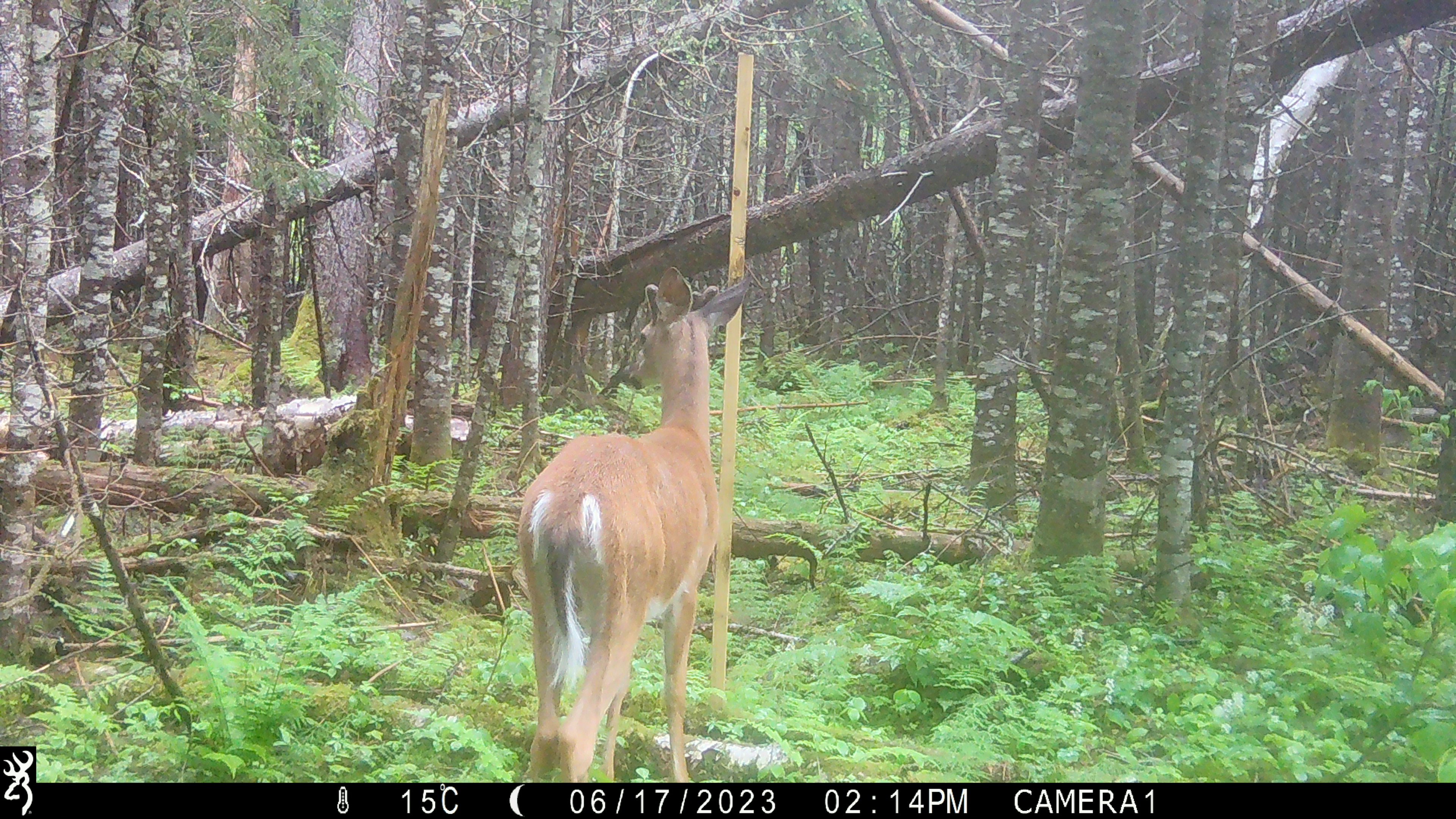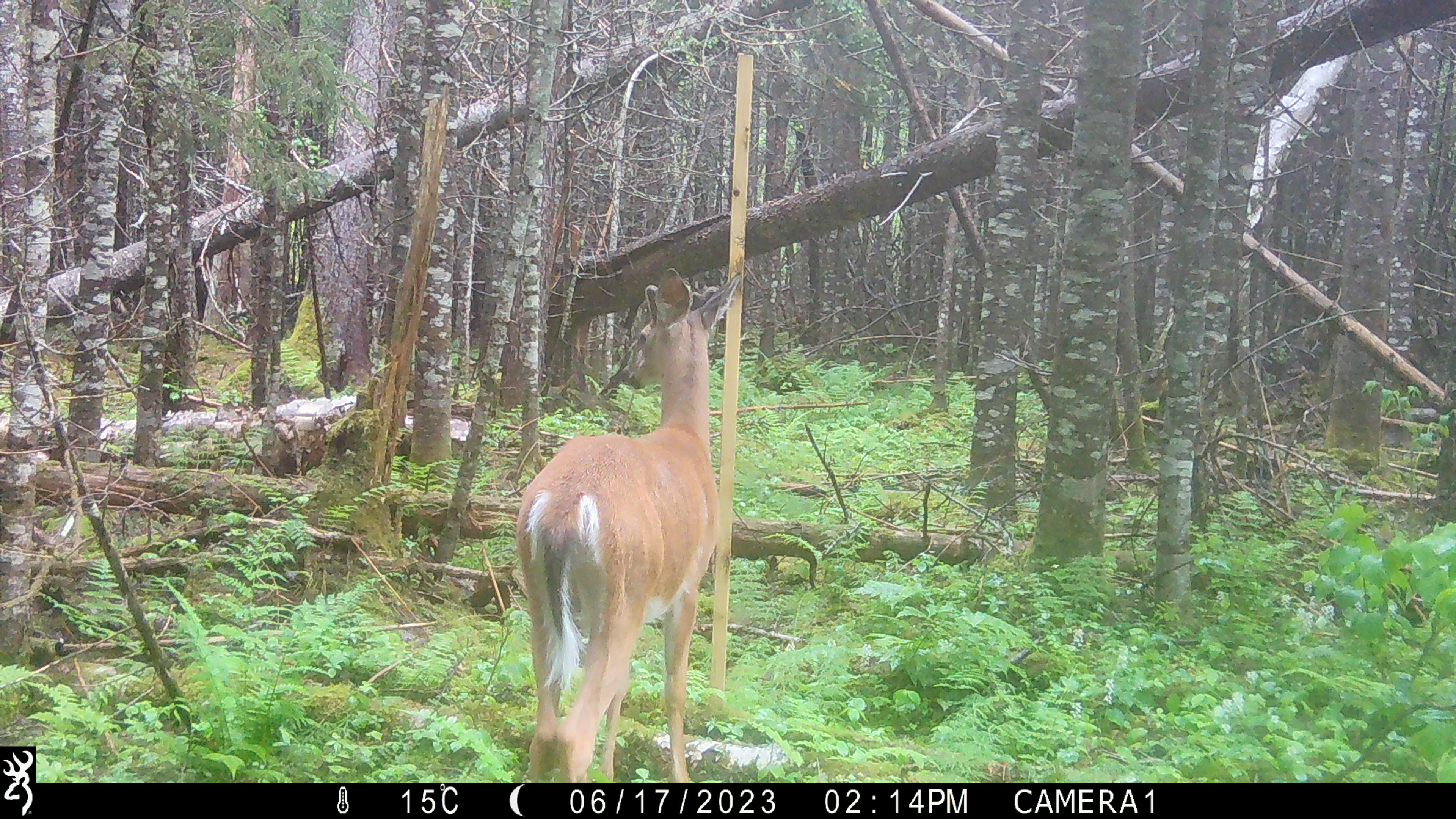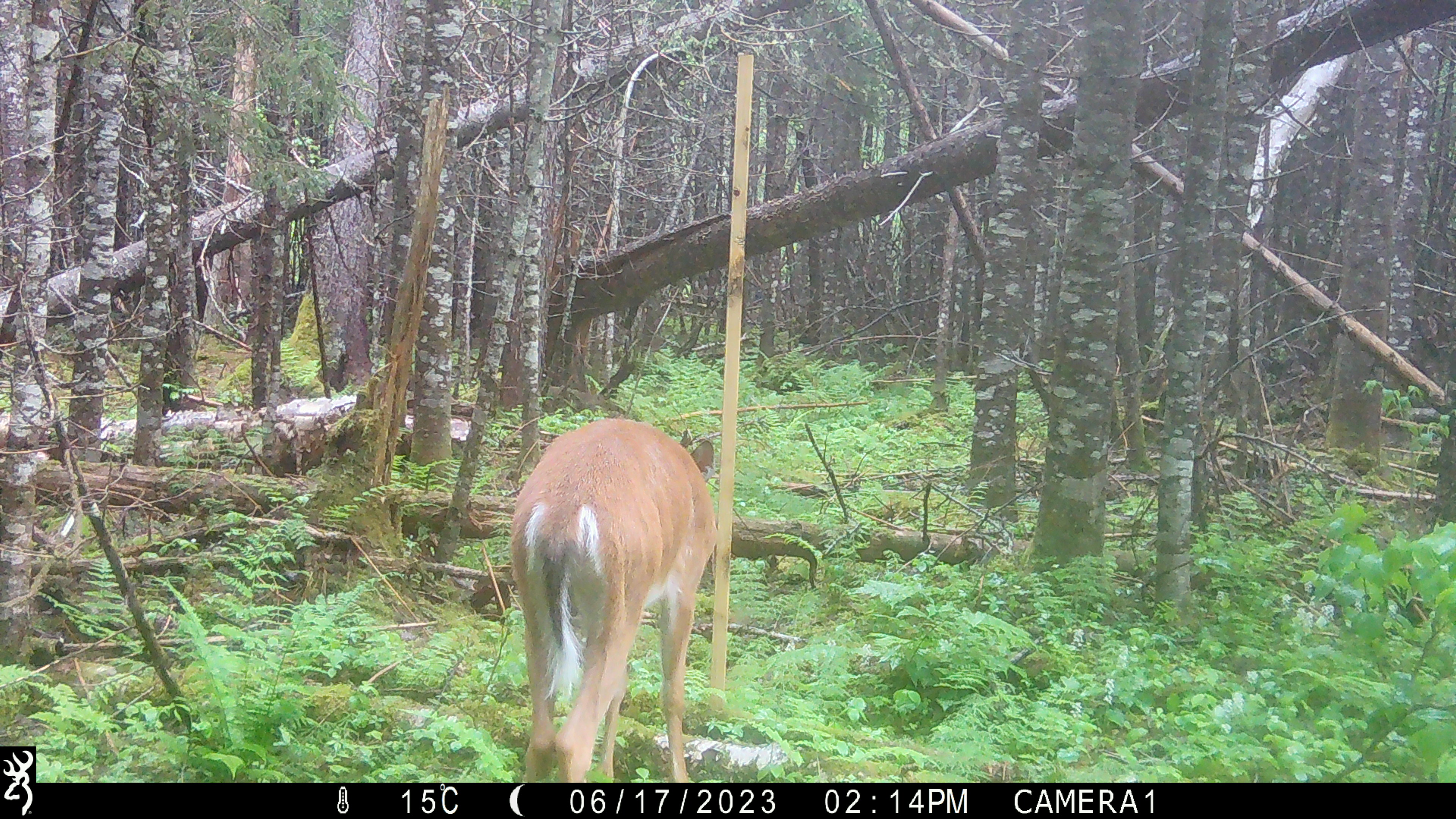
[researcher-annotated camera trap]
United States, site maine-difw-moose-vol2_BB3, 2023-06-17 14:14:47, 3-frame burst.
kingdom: Animalia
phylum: Chordata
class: Mammalia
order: Artiodactyla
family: Cervidae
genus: Odocoileus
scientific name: Odocoileus virginianus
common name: white-tailed deer